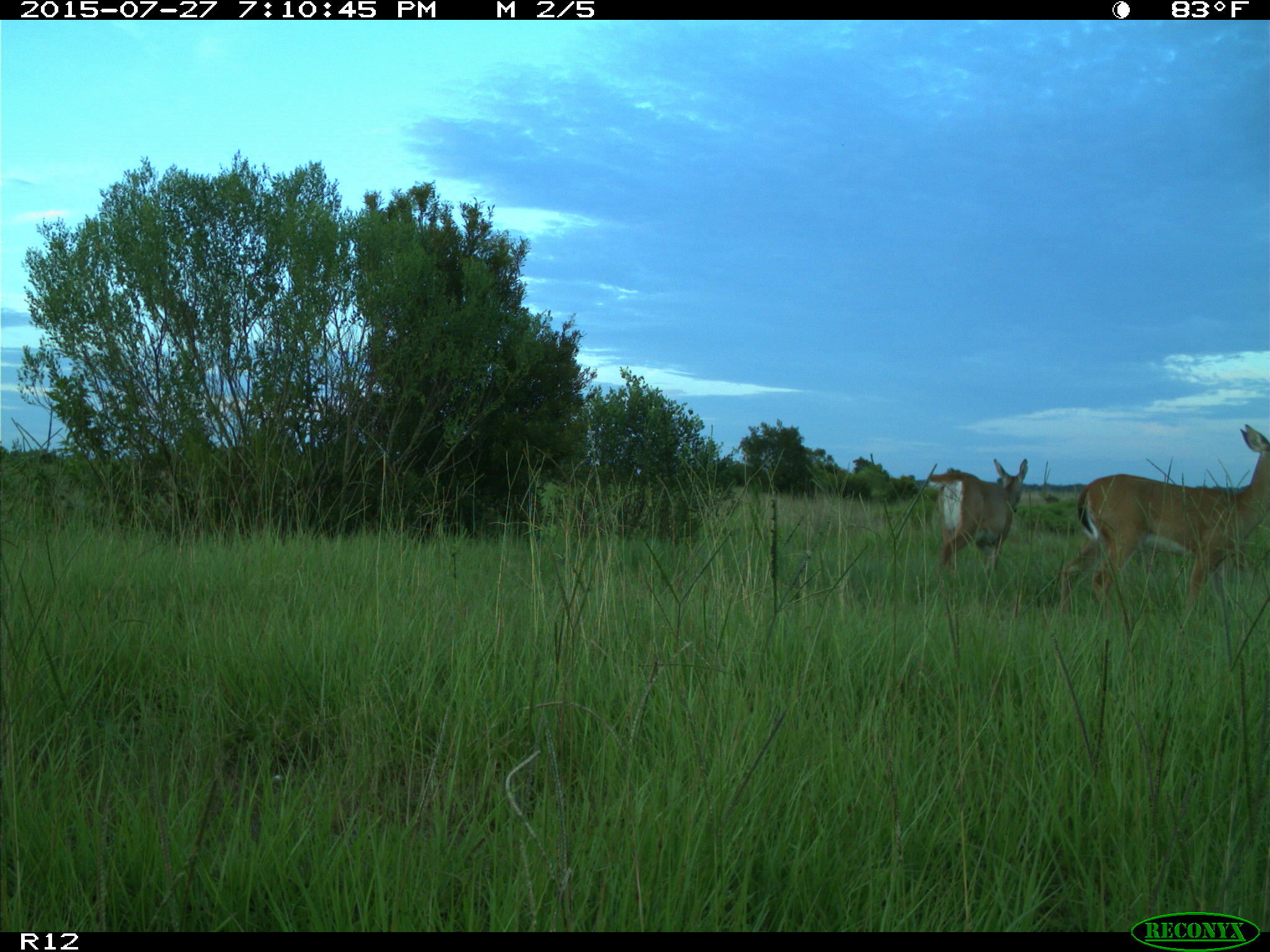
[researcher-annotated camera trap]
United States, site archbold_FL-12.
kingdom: Animalia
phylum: Chordata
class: Mammalia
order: Artiodactyla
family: Cervidae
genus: Odocoileus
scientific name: Odocoileus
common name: deer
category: unidentified deer